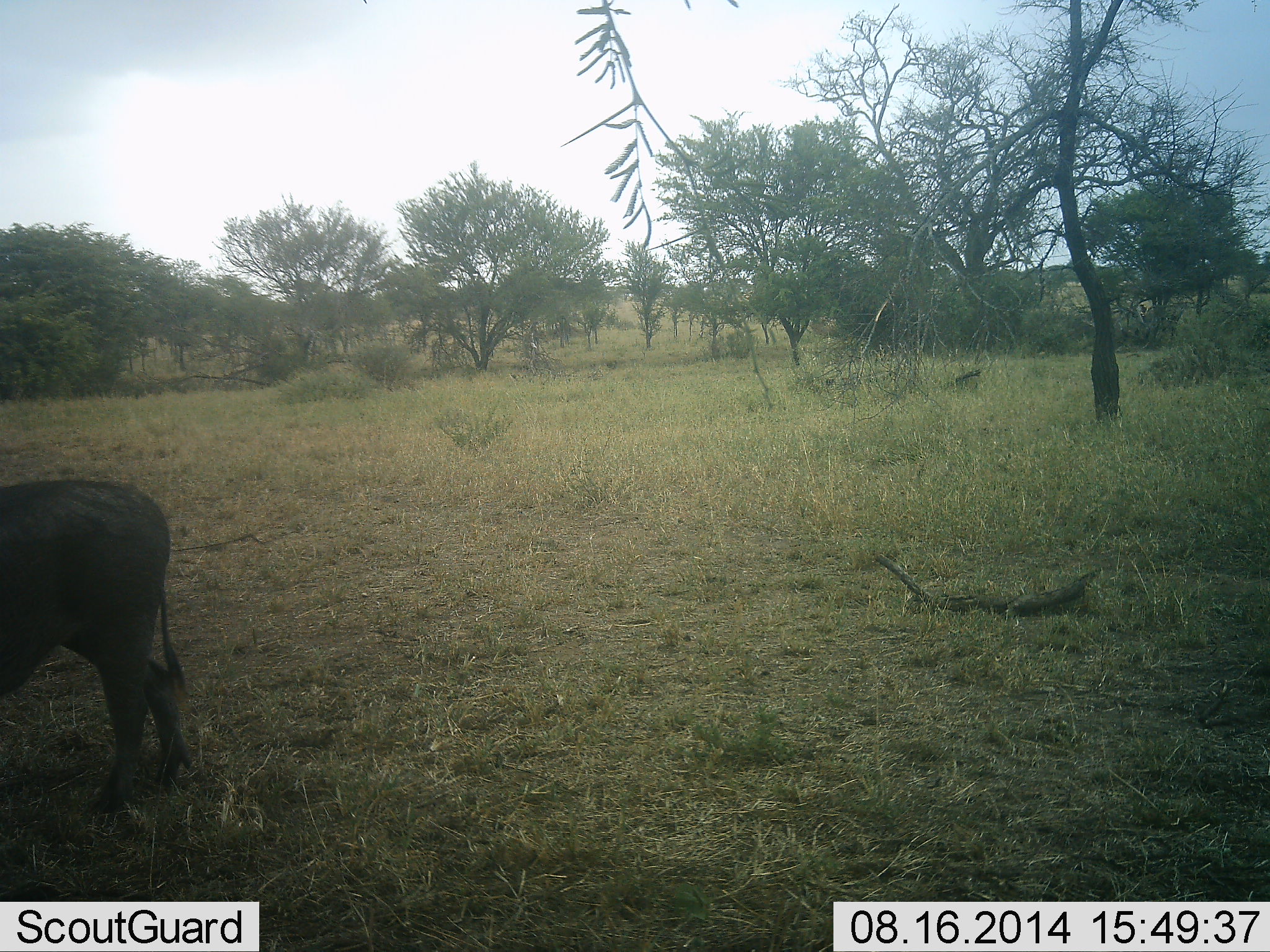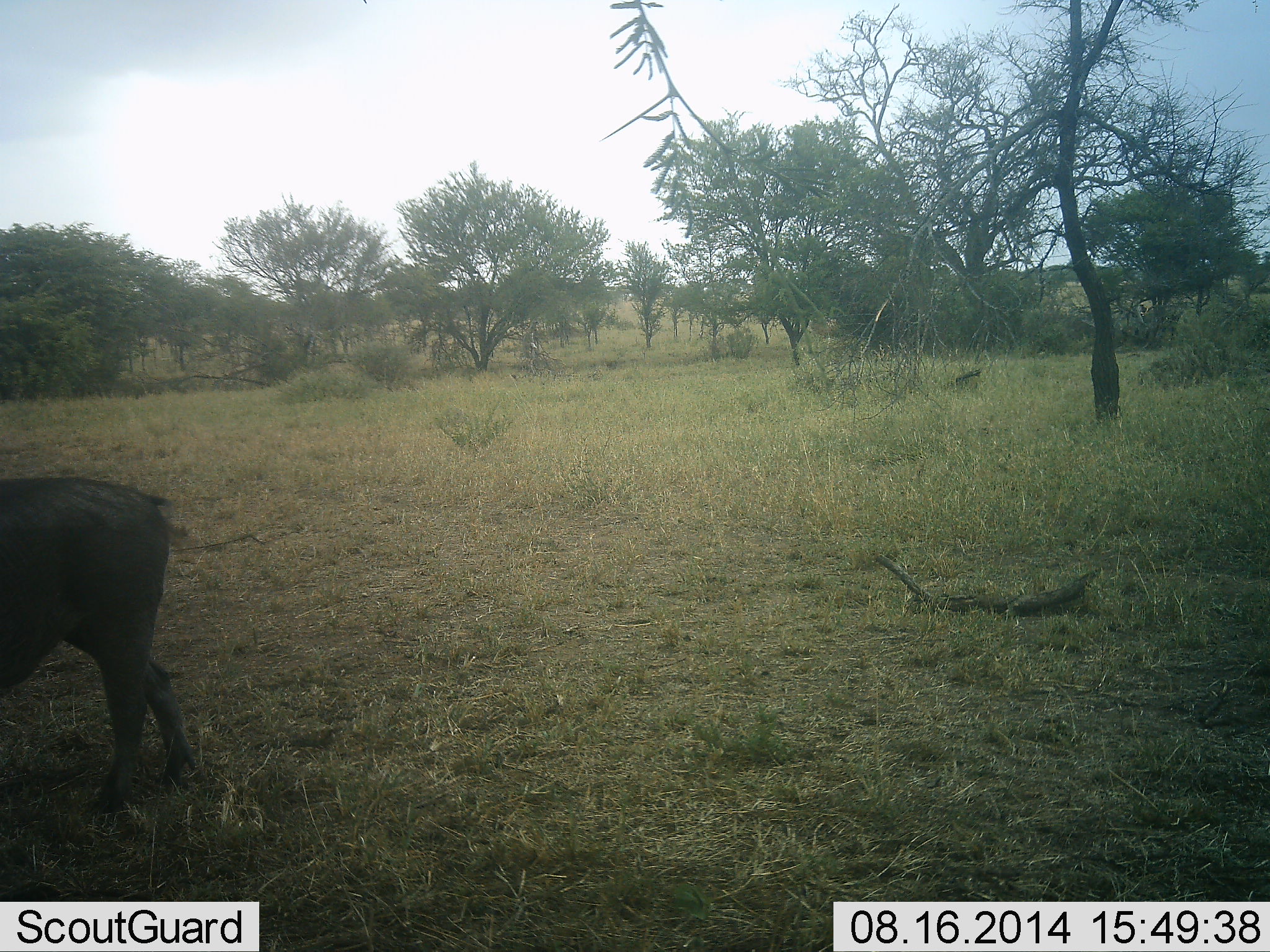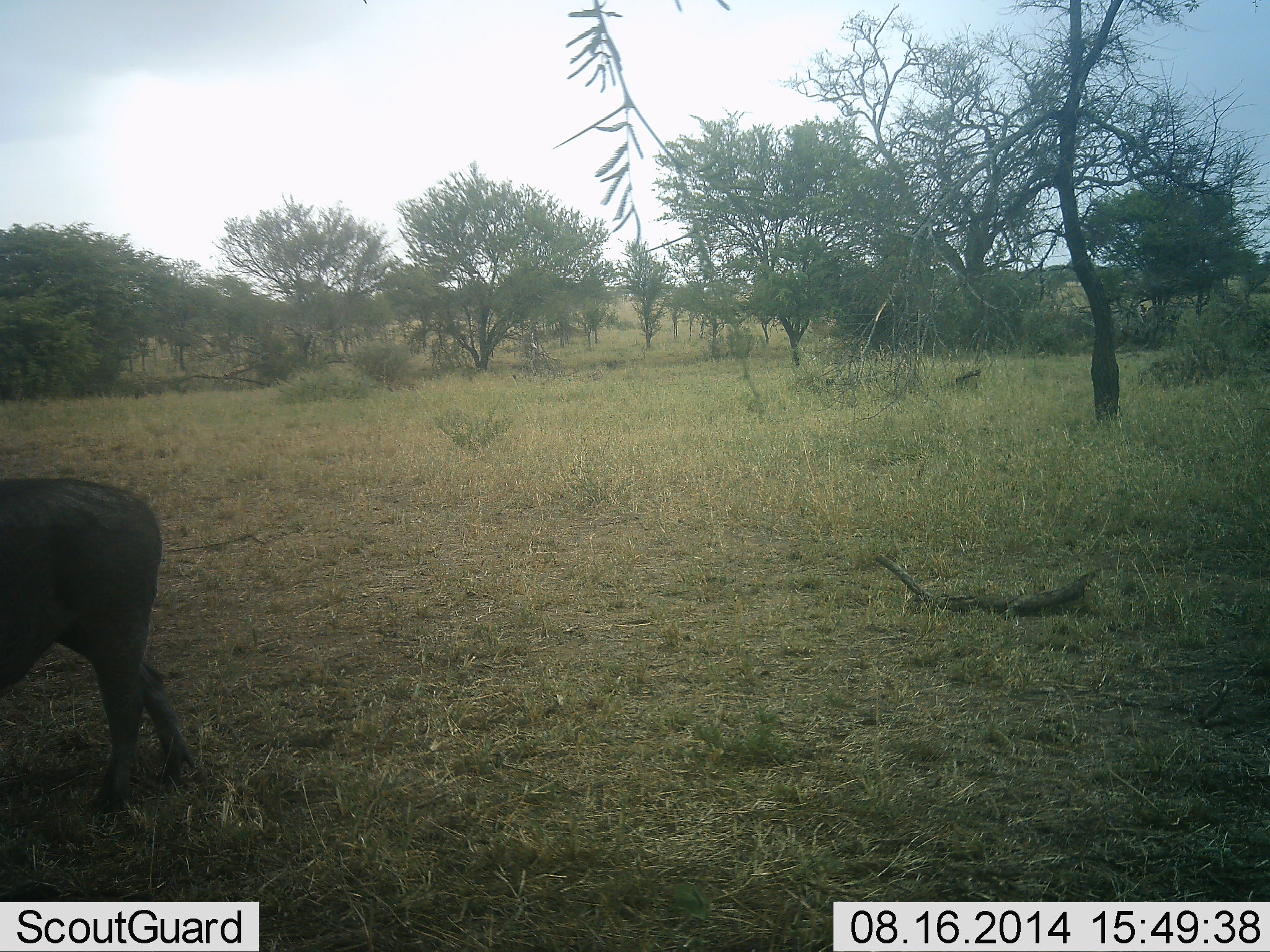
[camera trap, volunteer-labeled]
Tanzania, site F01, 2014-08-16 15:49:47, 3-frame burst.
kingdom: Animalia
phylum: Chordata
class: Mammalia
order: Artiodactyla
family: Suidae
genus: Phacochoerus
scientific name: Phacochoerus africanus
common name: warthog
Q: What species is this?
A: Warthog (Phacochoerus africanus).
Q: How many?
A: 1.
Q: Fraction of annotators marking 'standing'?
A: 90%.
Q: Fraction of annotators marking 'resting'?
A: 0%.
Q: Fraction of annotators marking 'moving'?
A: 0%.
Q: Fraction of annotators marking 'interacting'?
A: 0%.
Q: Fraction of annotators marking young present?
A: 0%.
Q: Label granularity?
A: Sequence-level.